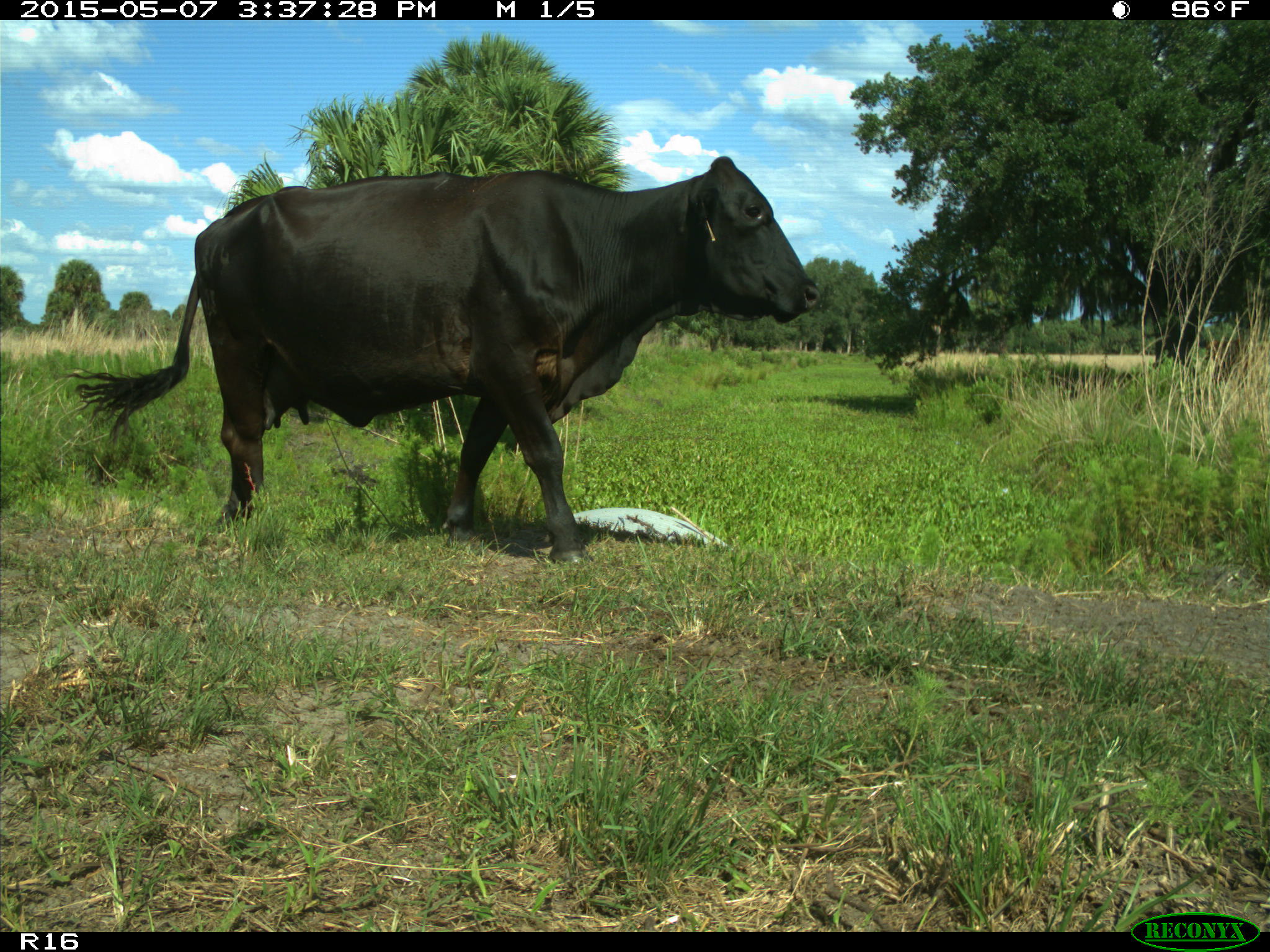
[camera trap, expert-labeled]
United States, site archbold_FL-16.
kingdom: Animalia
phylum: Chordata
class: Mammalia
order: Artiodactyla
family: Bovidae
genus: Bos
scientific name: Bos taurus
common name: domestic cow